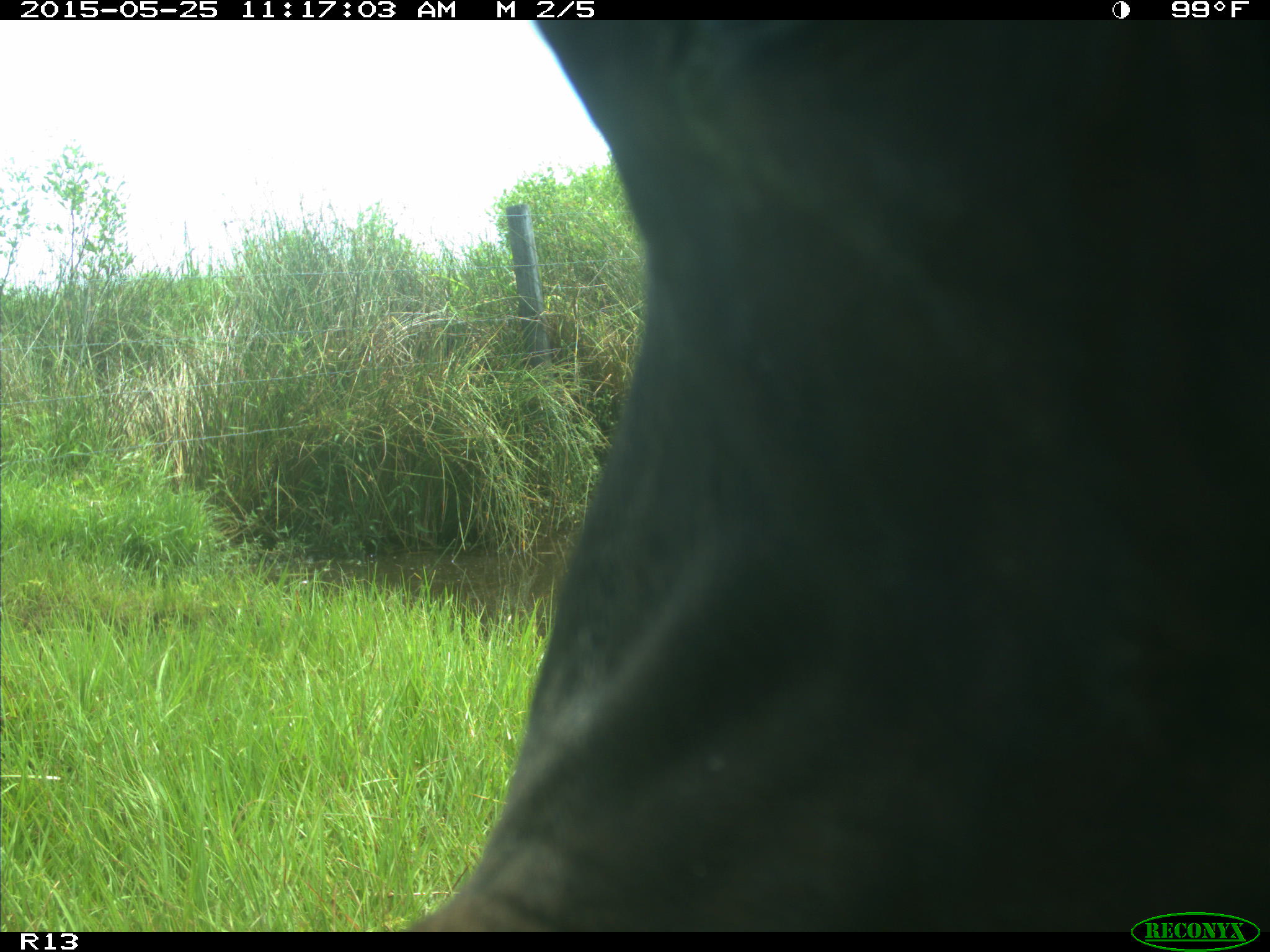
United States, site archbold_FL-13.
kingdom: Animalia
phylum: Chordata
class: Mammalia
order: Artiodactyla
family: Bovidae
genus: Bos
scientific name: Bos taurus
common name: domestic cow